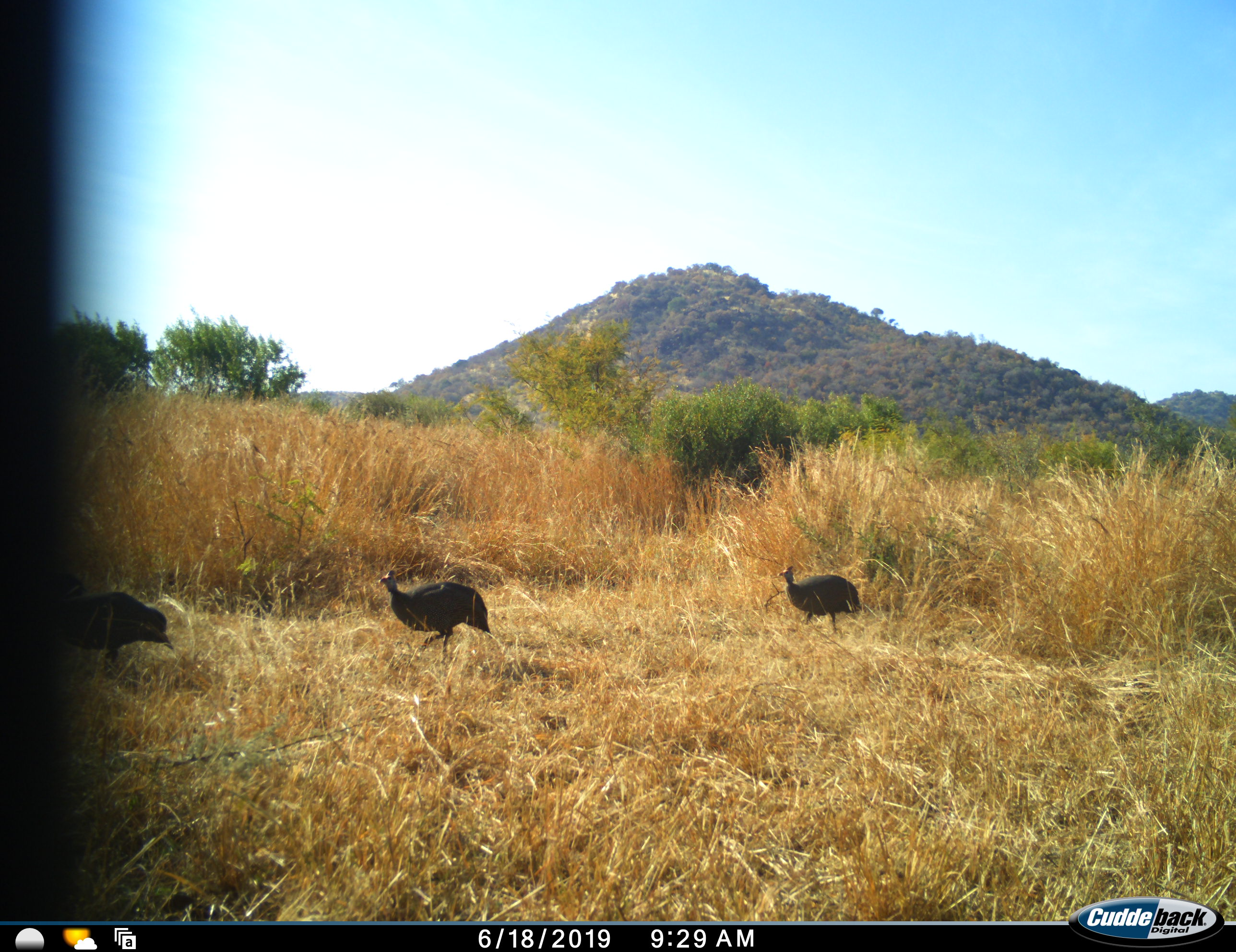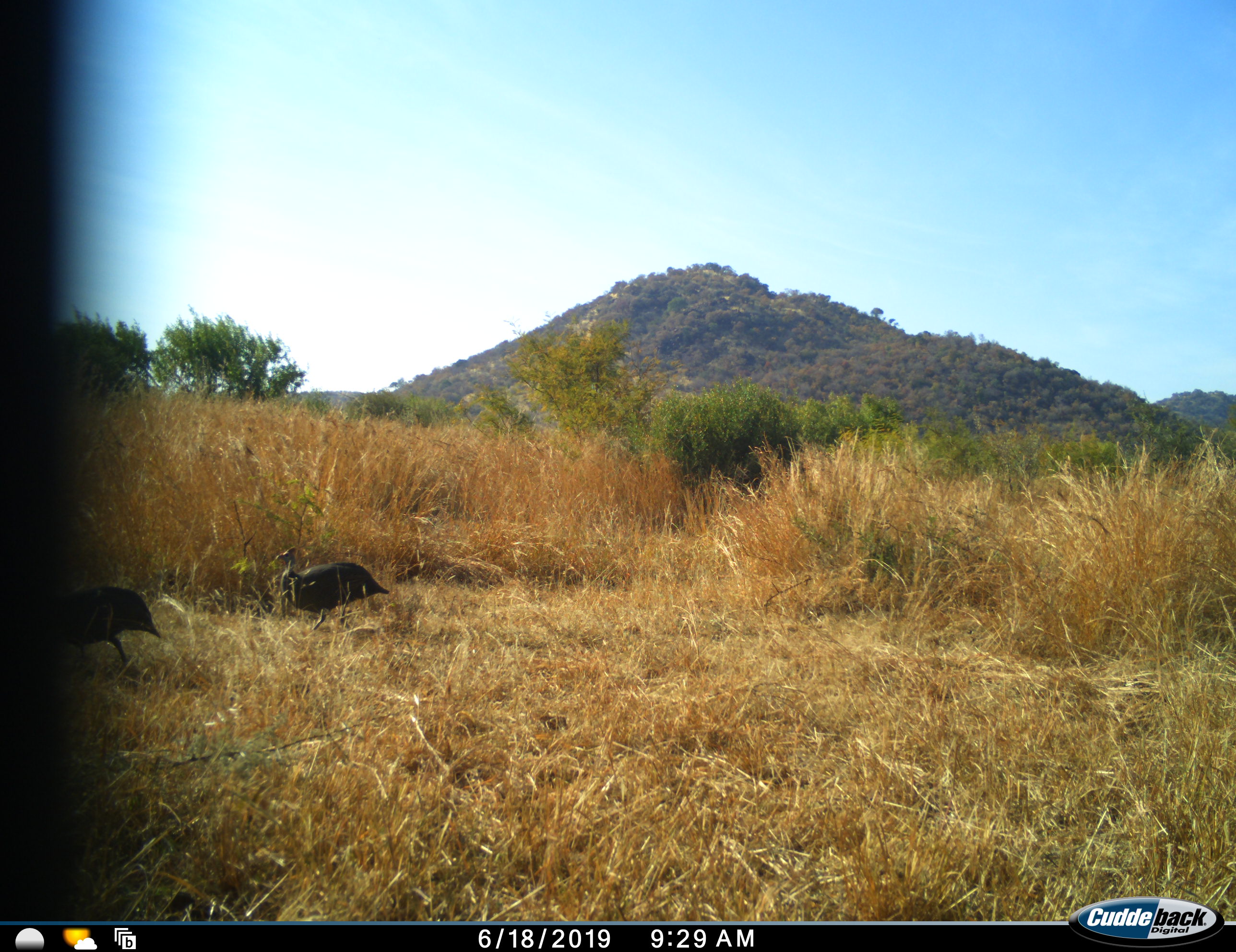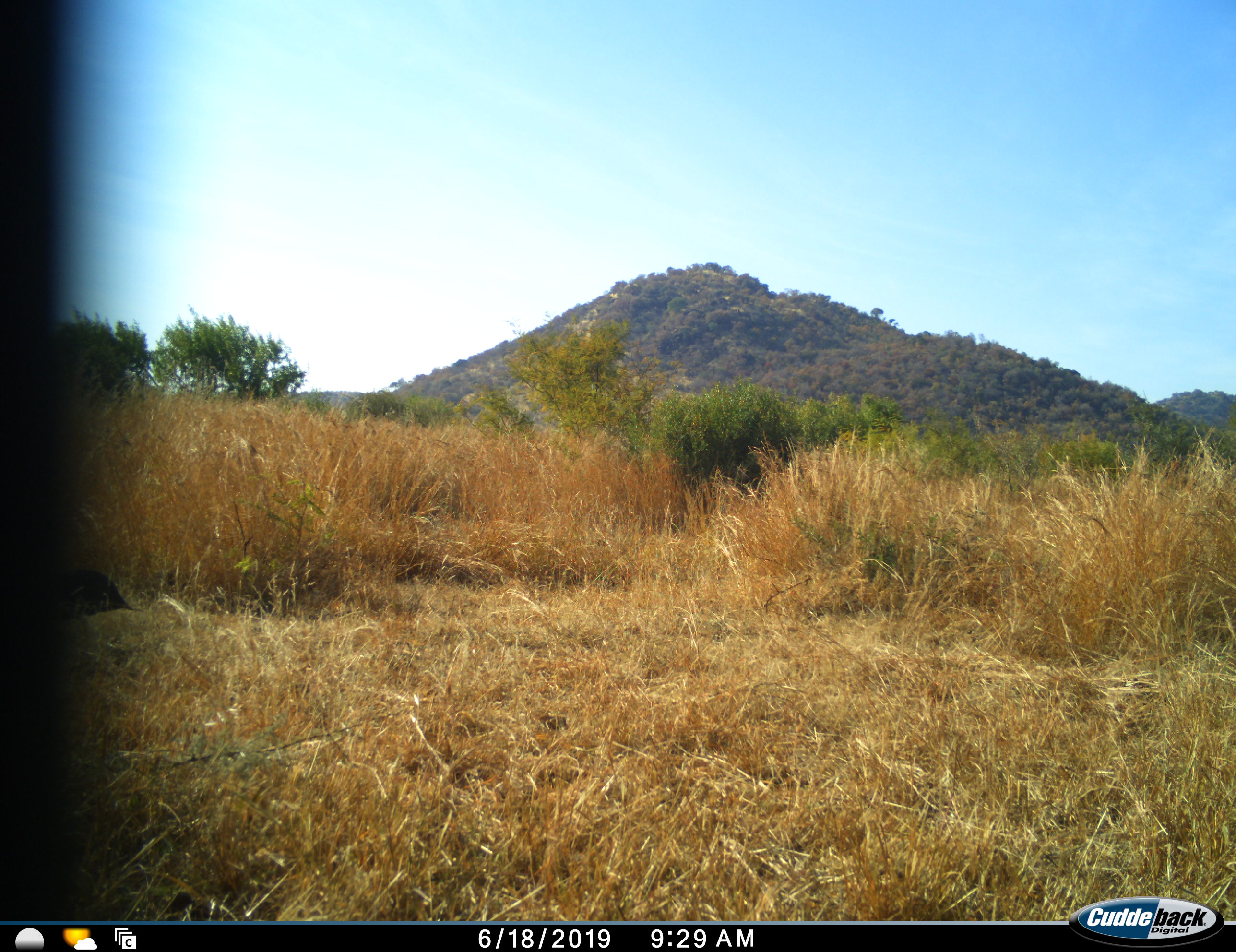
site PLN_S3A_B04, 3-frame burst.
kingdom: Animalia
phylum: Chordata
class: Aves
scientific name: Aves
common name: bird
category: birdother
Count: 3.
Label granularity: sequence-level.